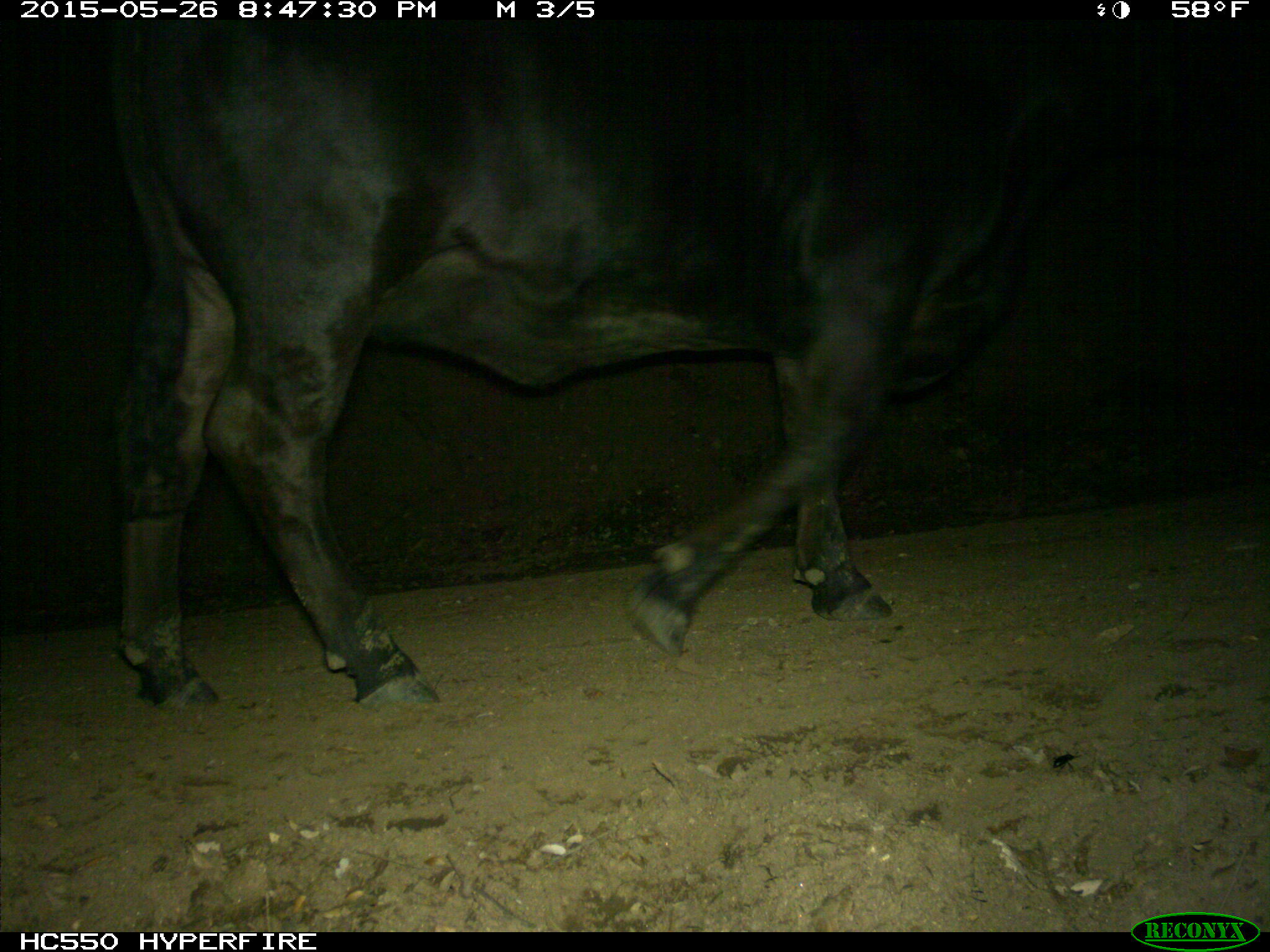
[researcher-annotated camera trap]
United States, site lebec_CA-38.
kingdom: Animalia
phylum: Chordata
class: Mammalia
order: Artiodactyla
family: Bovidae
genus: Bos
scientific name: Bos taurus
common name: domestic cow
Bos taurus (domestic cow).